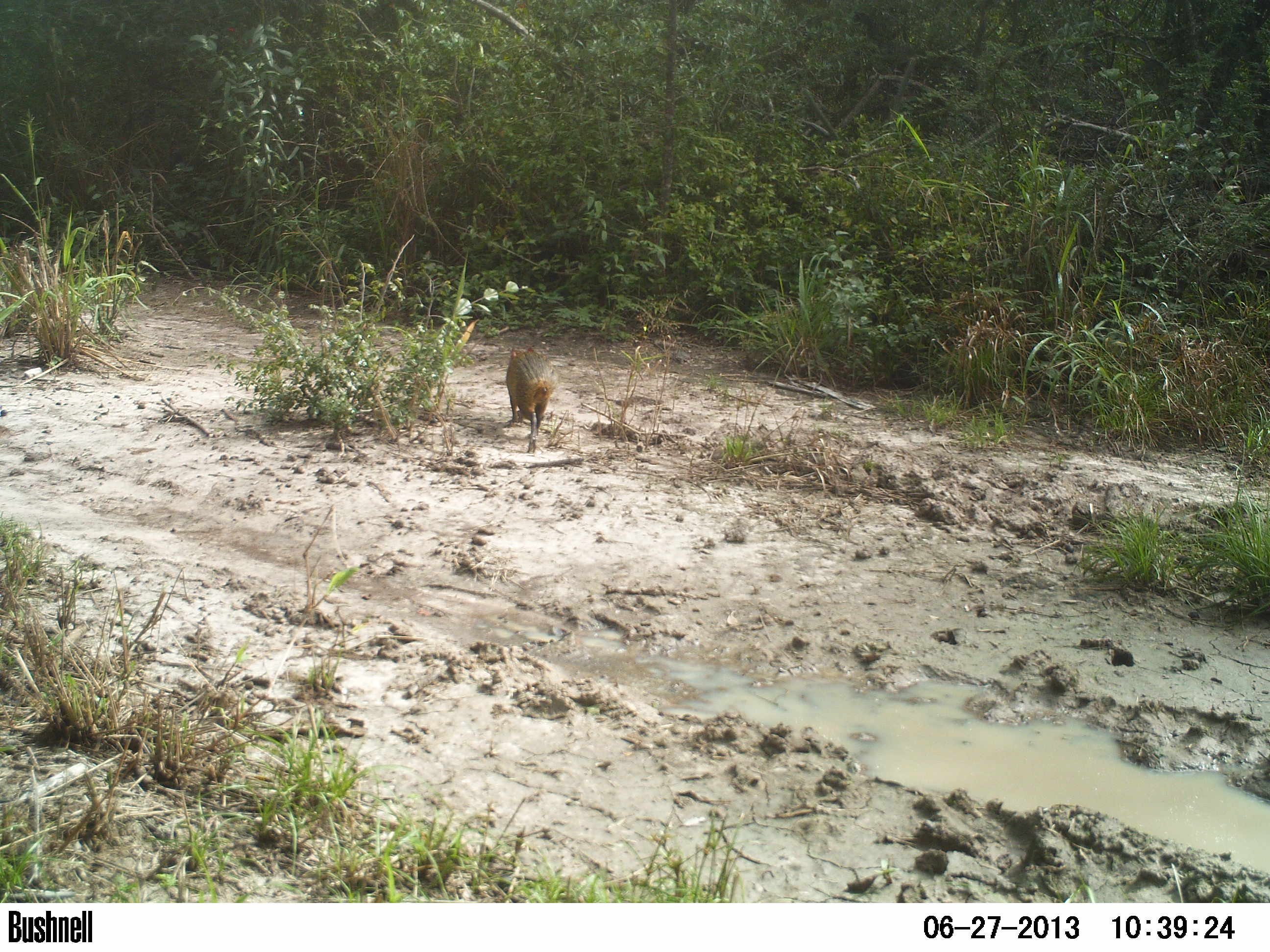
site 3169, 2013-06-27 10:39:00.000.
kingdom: Animalia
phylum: Chordata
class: Mammalia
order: Rodentia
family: Cuniculidae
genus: Cuniculus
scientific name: Cuniculus paca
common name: spotted paca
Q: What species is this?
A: Cuniculus paca (spotted paca).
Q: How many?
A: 1.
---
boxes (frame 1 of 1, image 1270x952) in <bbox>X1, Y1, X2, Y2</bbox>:
cuniculus paca: <bbox>503, 346, 558, 452</bbox>